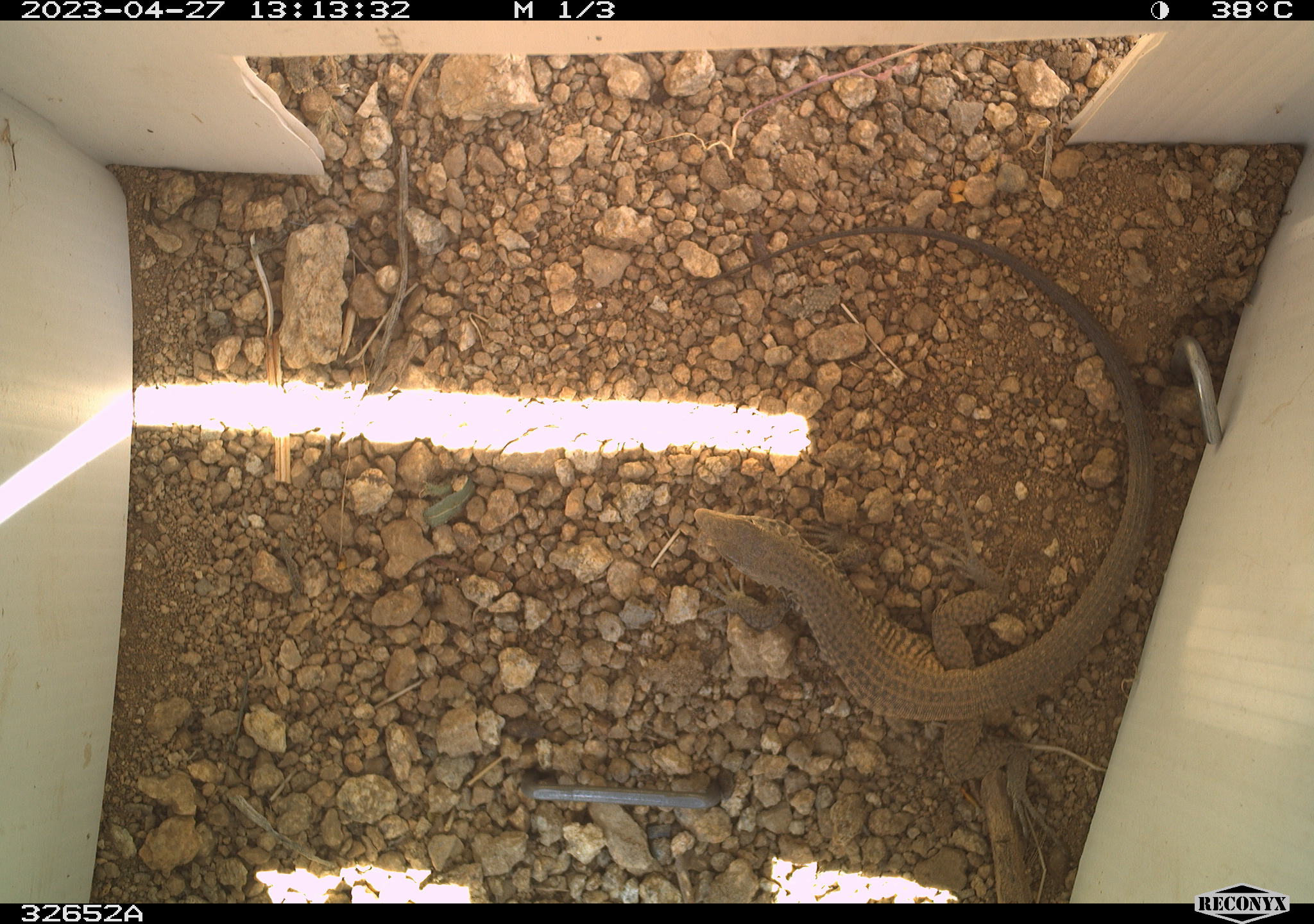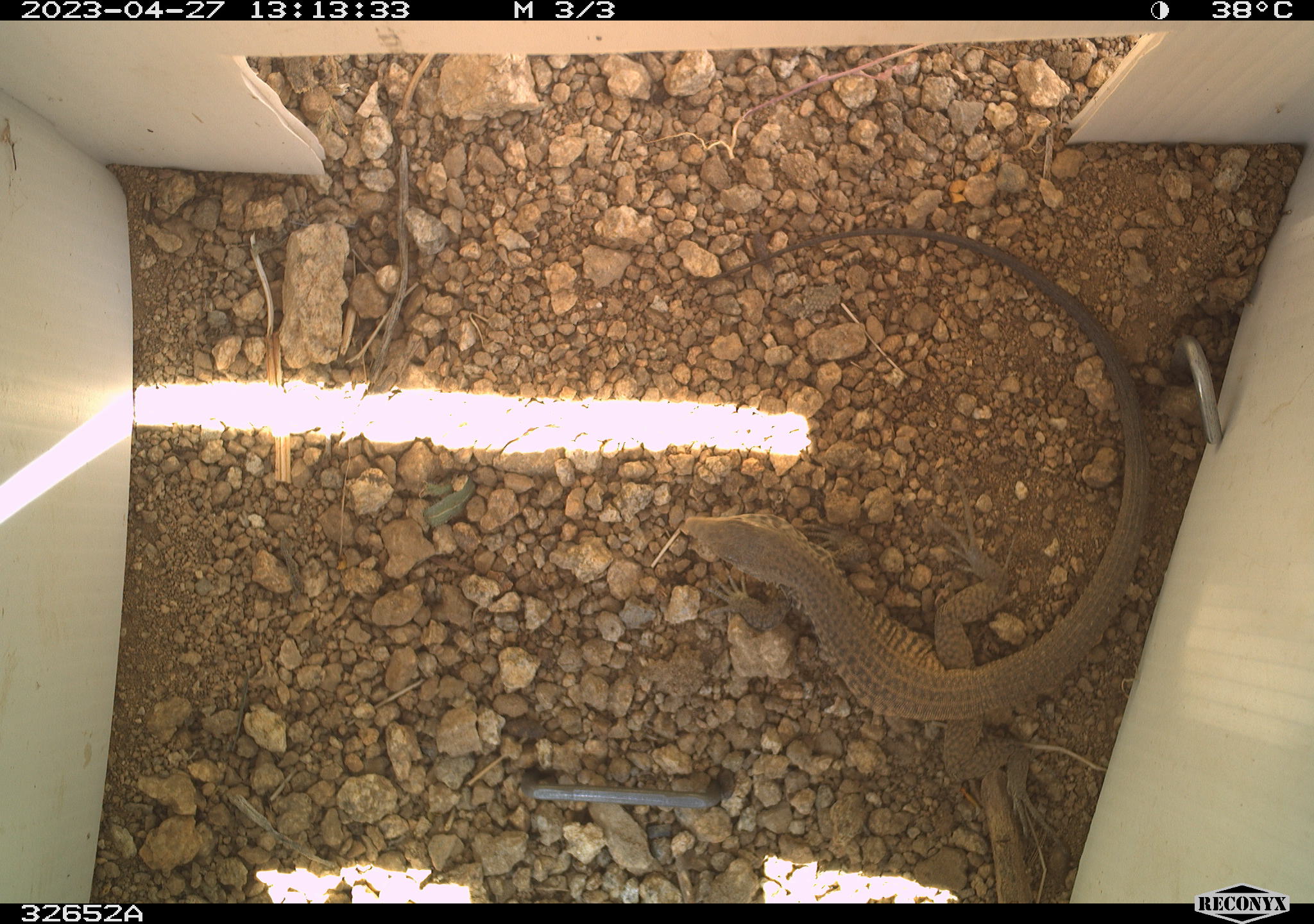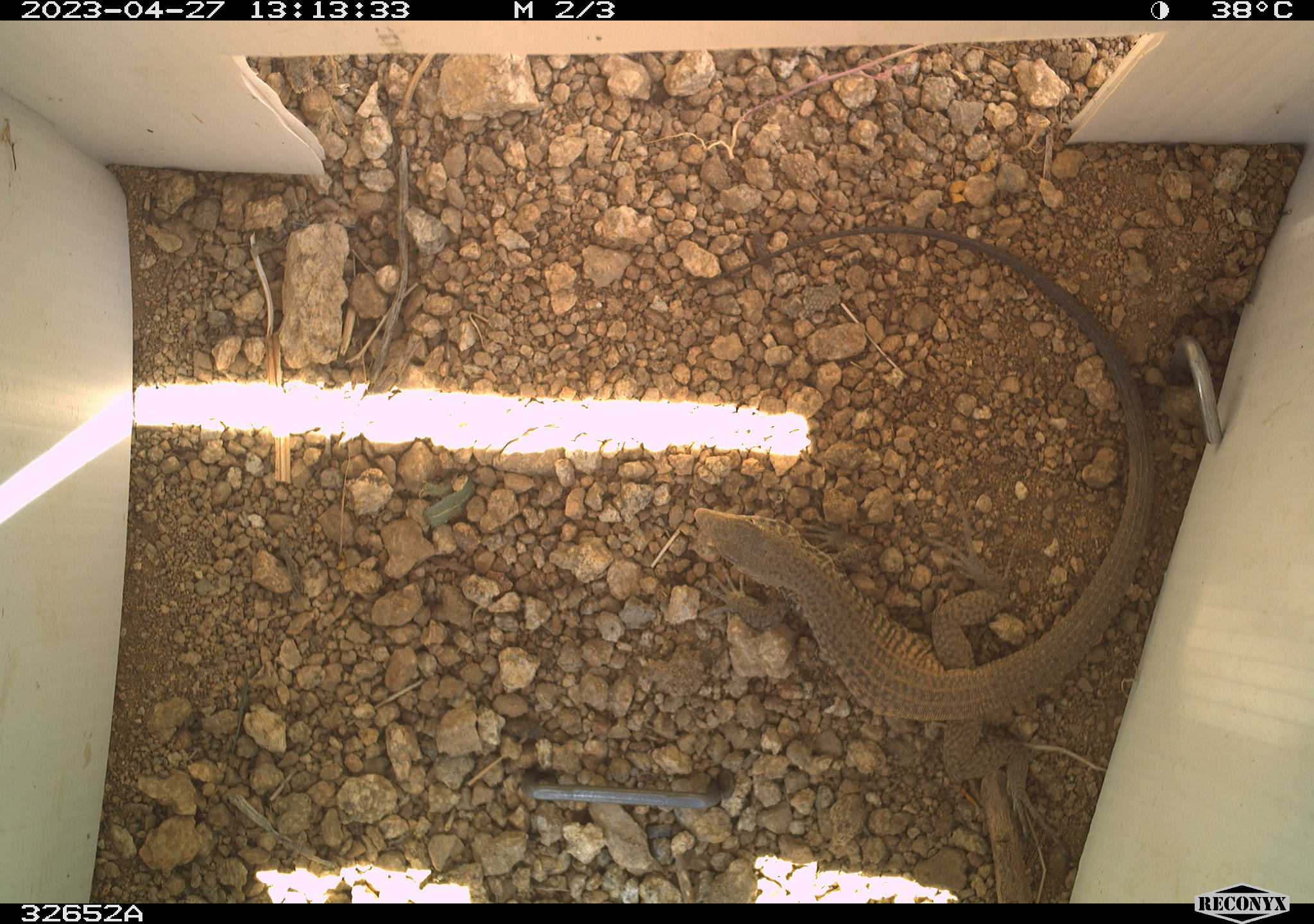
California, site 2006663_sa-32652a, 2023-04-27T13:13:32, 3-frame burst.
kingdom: Animalia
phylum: Chordata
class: Reptilia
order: Squamata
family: Teiidae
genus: Aspidoscelis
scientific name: Aspidoscelis tigris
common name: western whiptail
Western whiptail (Aspidoscelis tigris).